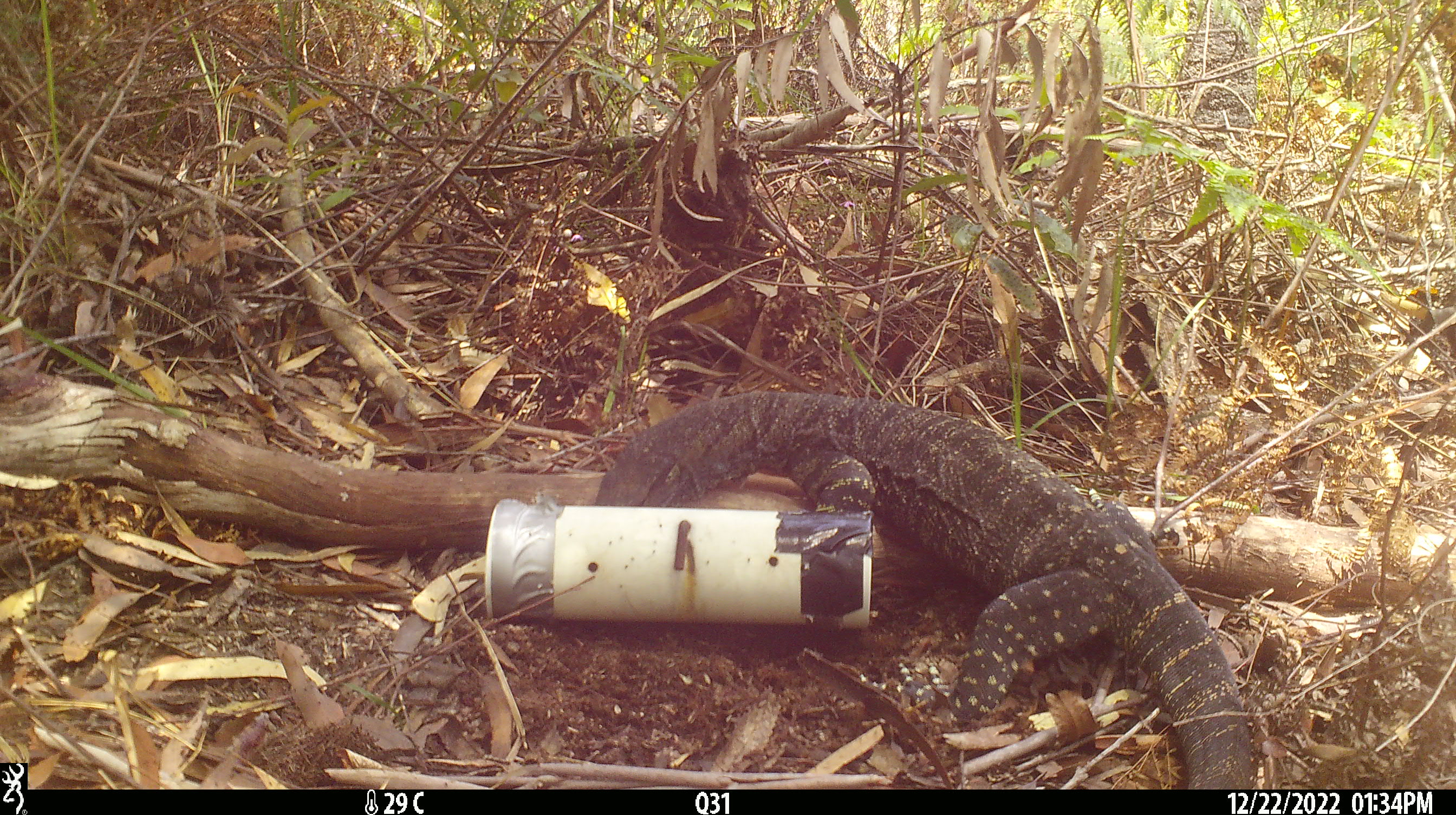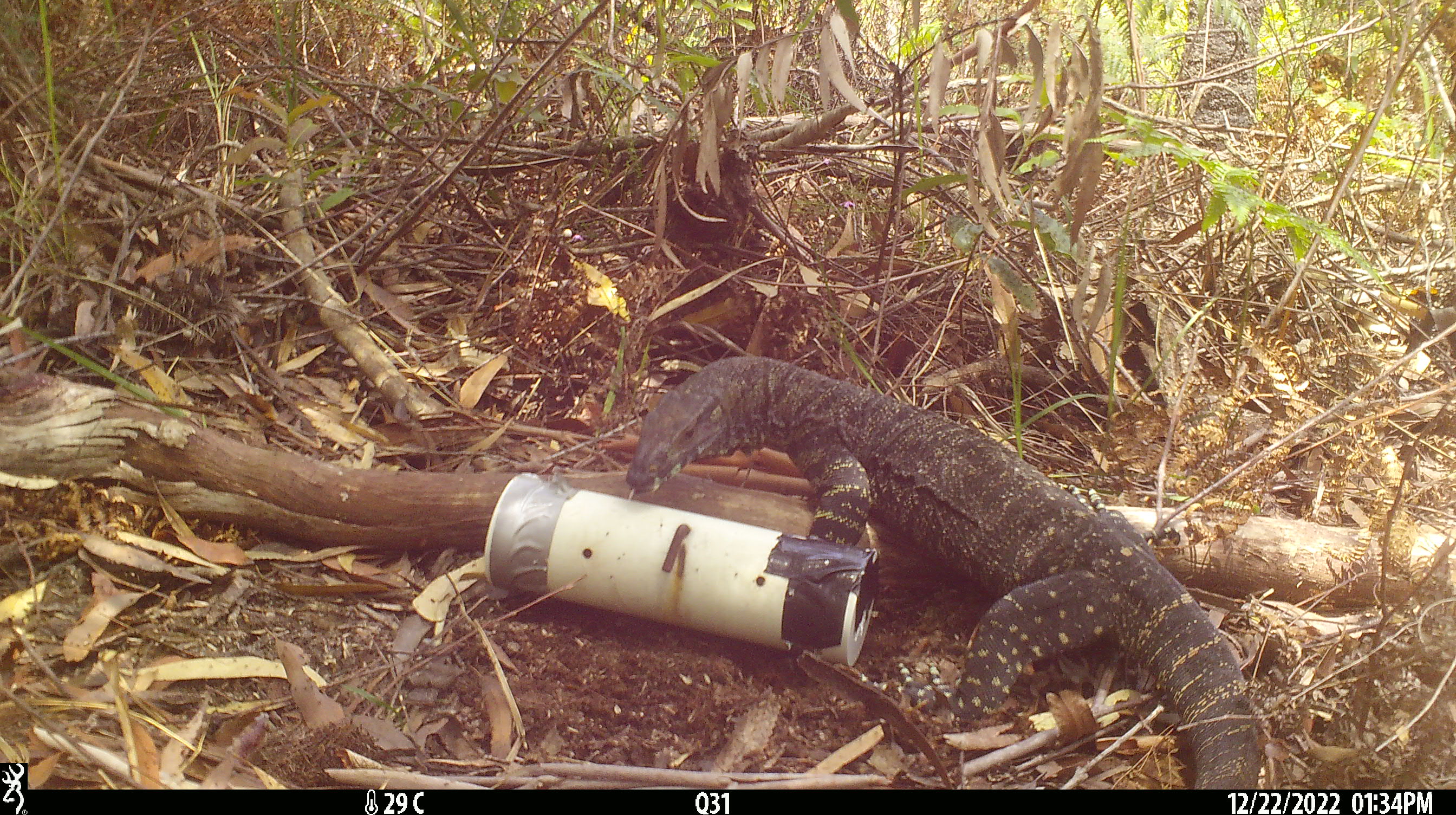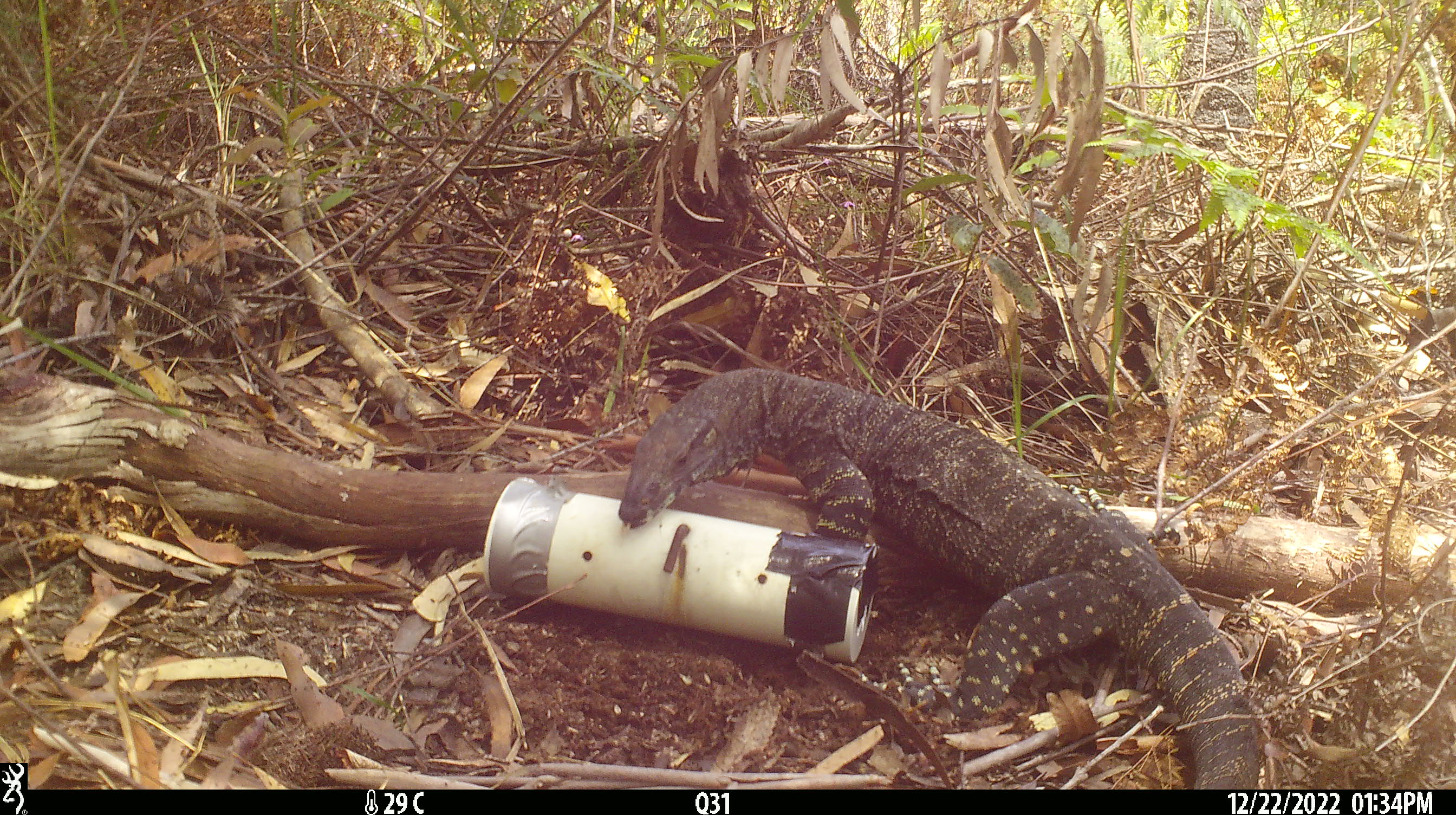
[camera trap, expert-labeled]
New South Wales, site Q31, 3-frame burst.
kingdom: Animalia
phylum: Chordata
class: Reptilia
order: Squamata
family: Varanidae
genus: Varanus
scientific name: Varanus varius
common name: lace monitor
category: goanna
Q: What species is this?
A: Goanna (lace monitor) (Varanus varius).